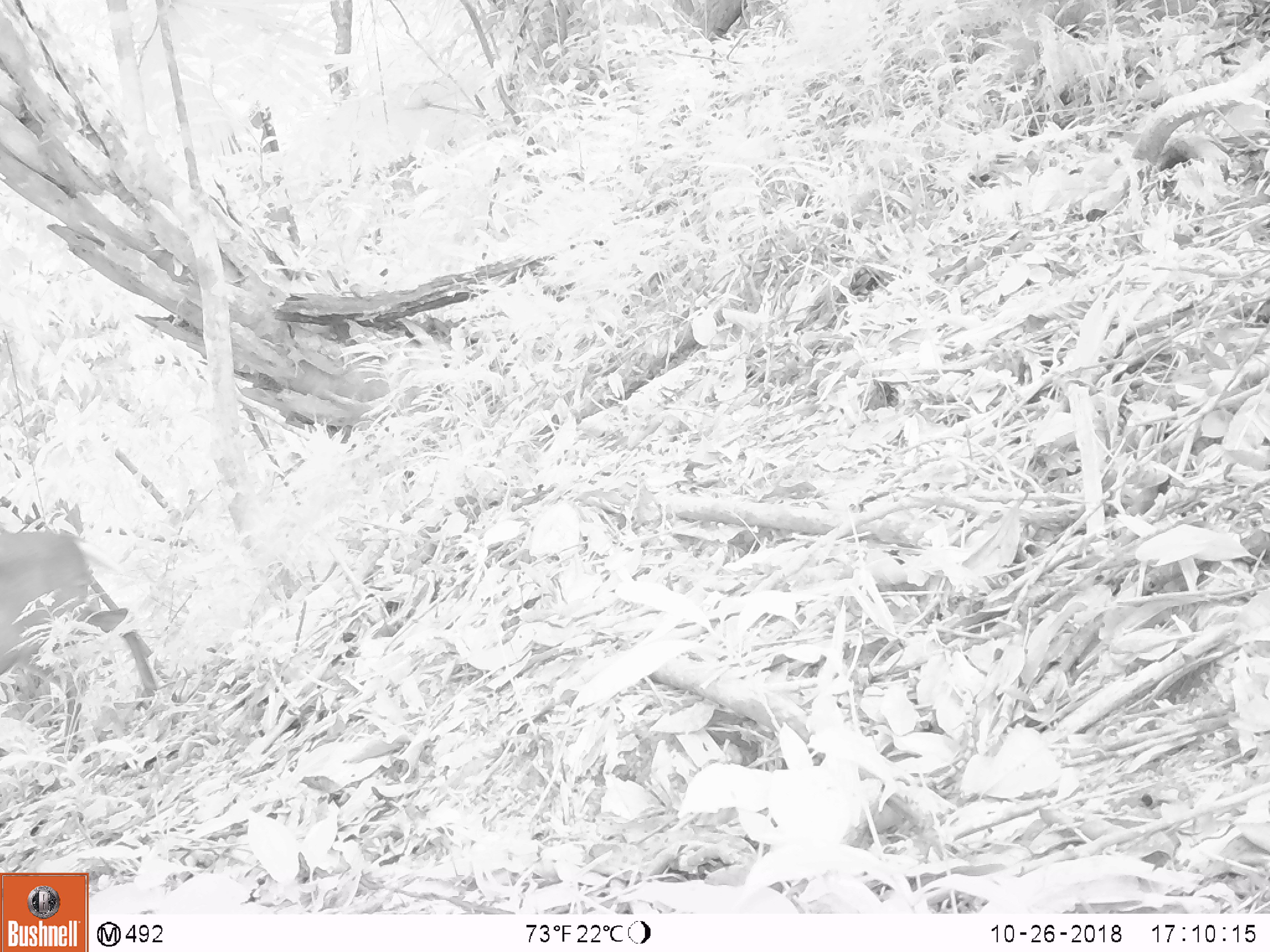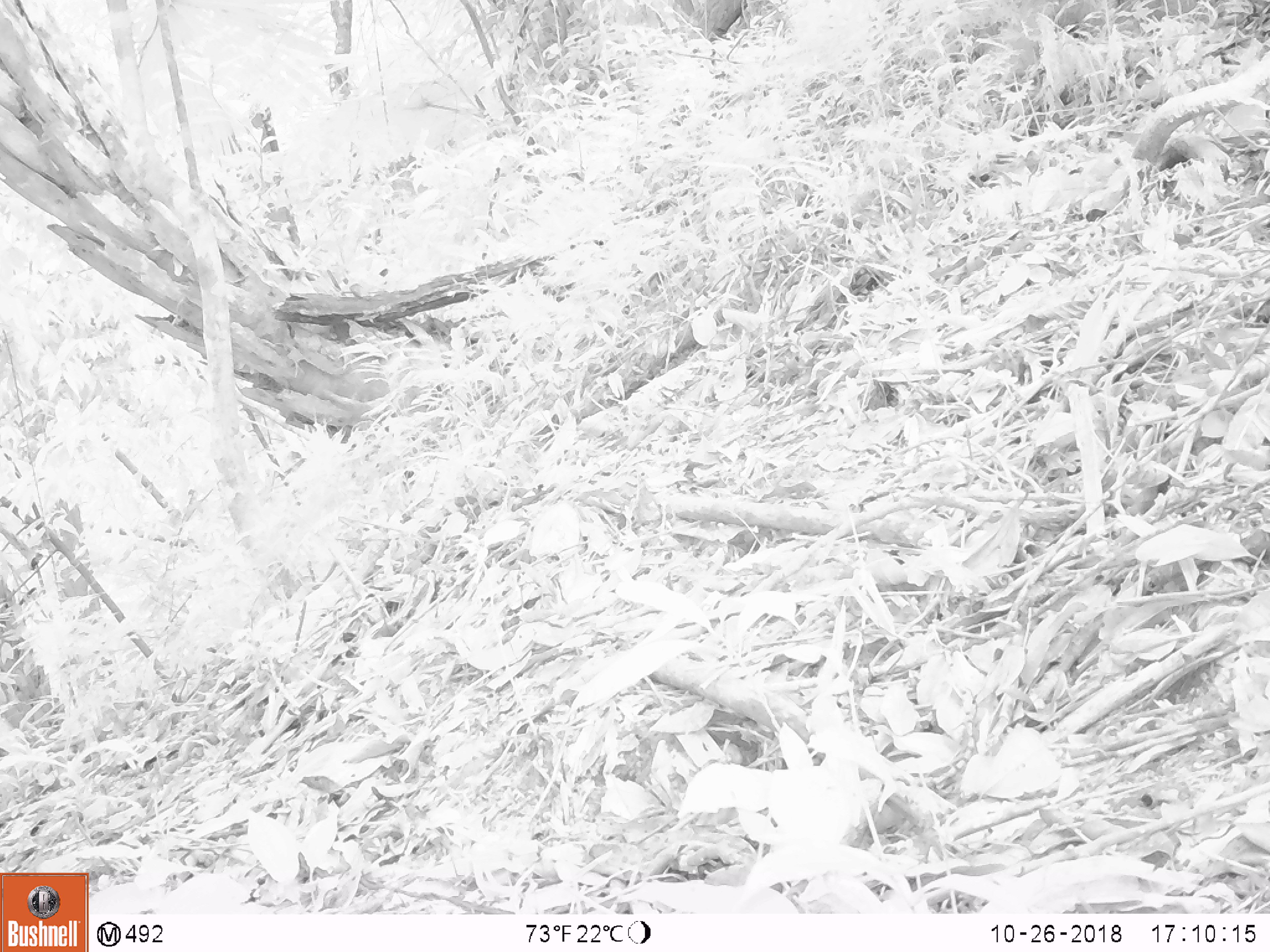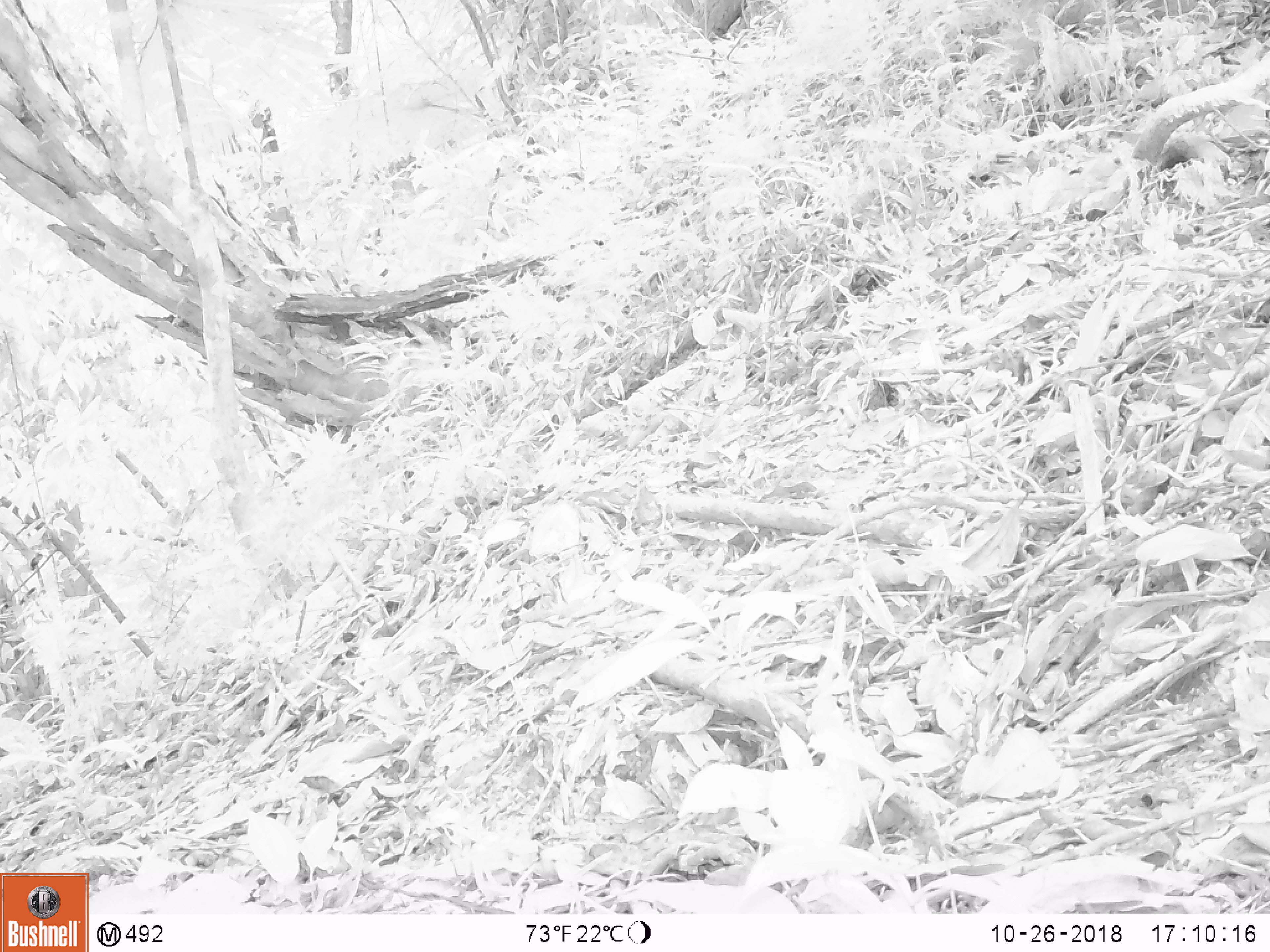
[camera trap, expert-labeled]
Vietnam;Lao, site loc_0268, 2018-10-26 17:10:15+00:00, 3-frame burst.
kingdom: Animalia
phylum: Chordata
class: Mammalia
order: Artiodactyla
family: Cervidae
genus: Muntiacus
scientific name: Muntiacus vuquangensis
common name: large-antlered muntjac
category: large antlered muntjac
Large antlered muntjac (large-antlered muntjac) (Muntiacus vuquangensis). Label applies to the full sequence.